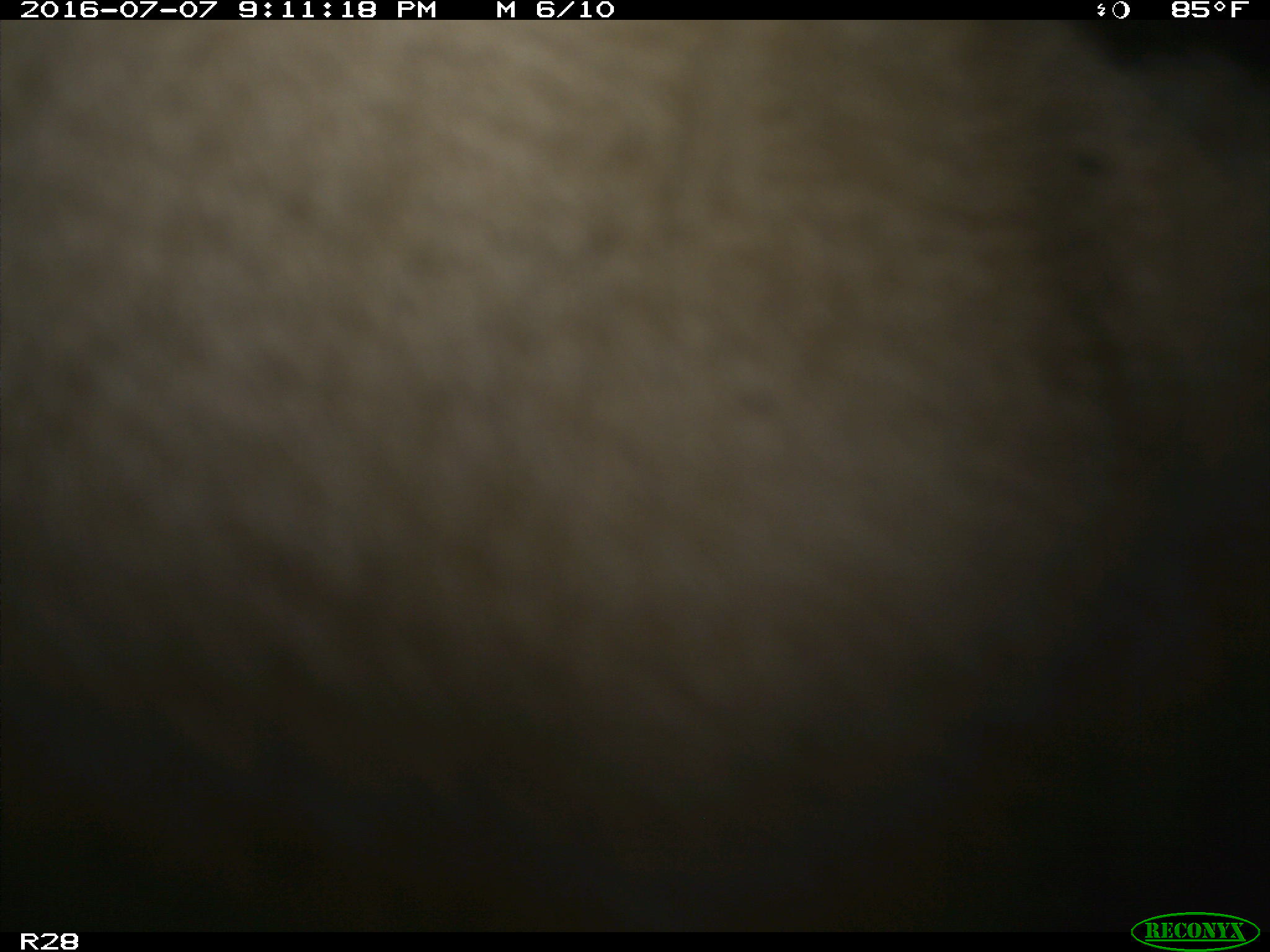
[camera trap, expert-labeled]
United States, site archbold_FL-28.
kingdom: Animalia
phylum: Chordata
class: Mammalia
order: Artiodactyla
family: Bovidae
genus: Bos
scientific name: Bos taurus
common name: domestic cow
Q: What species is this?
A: Bos taurus (domestic cow).